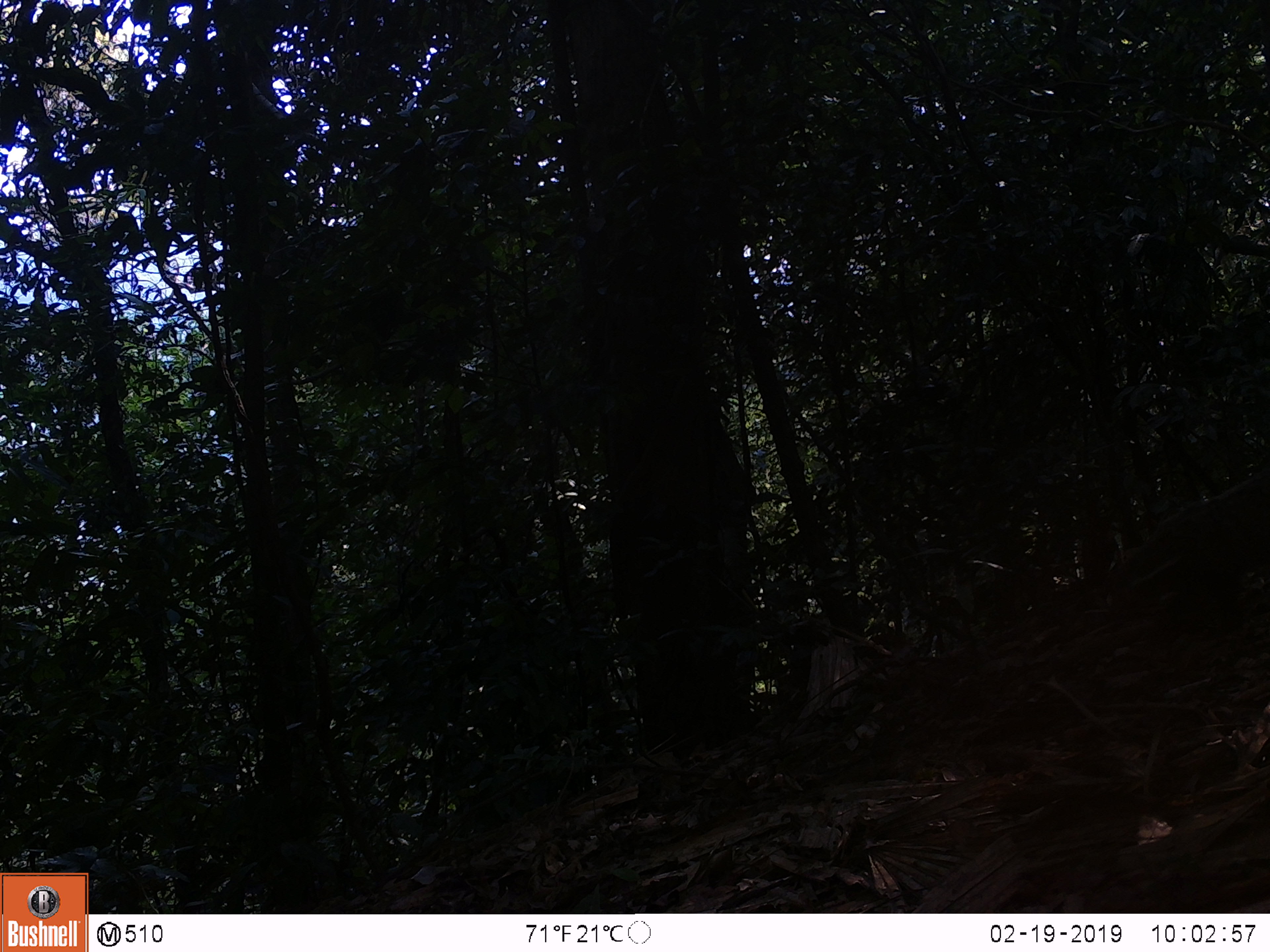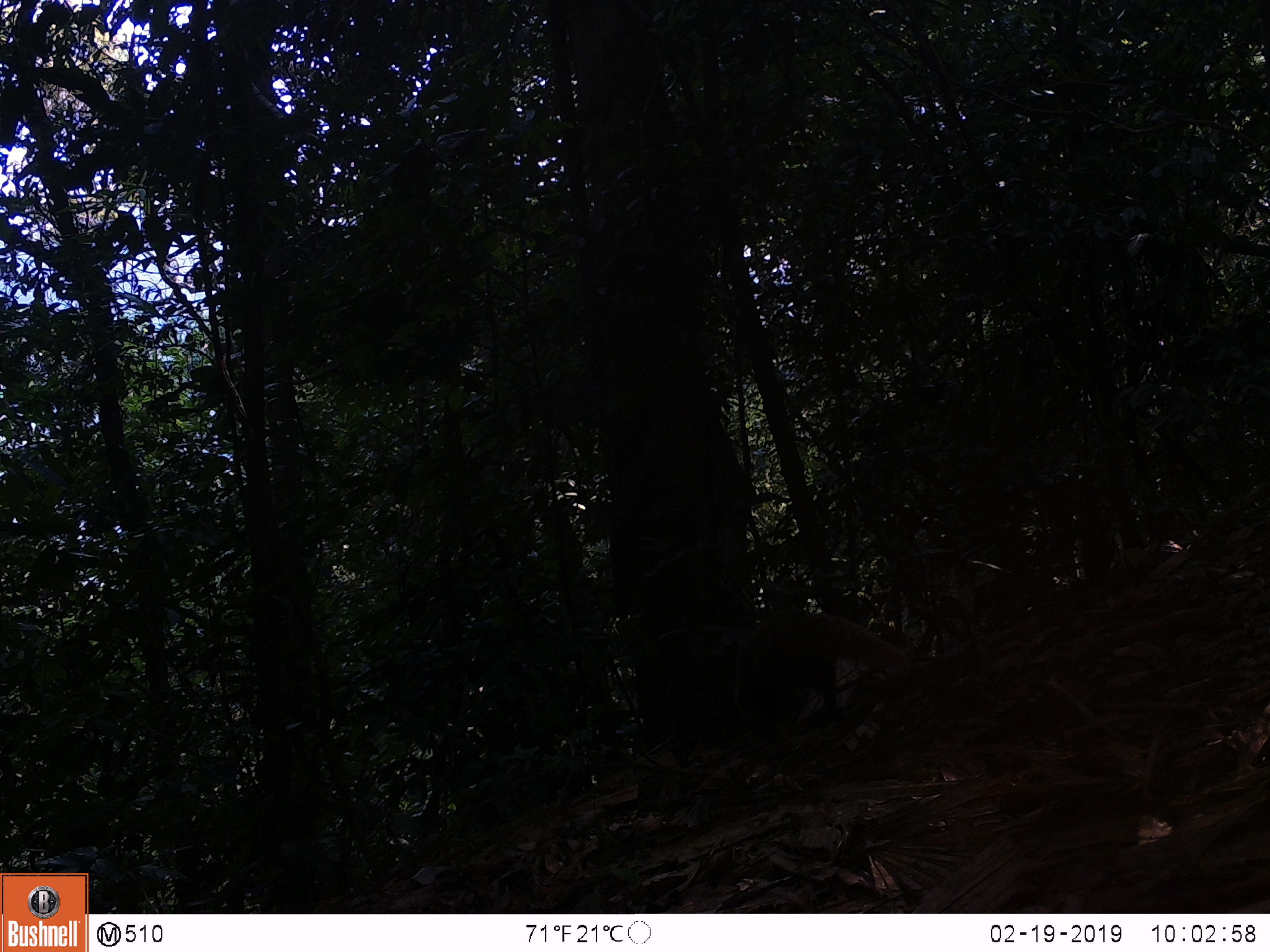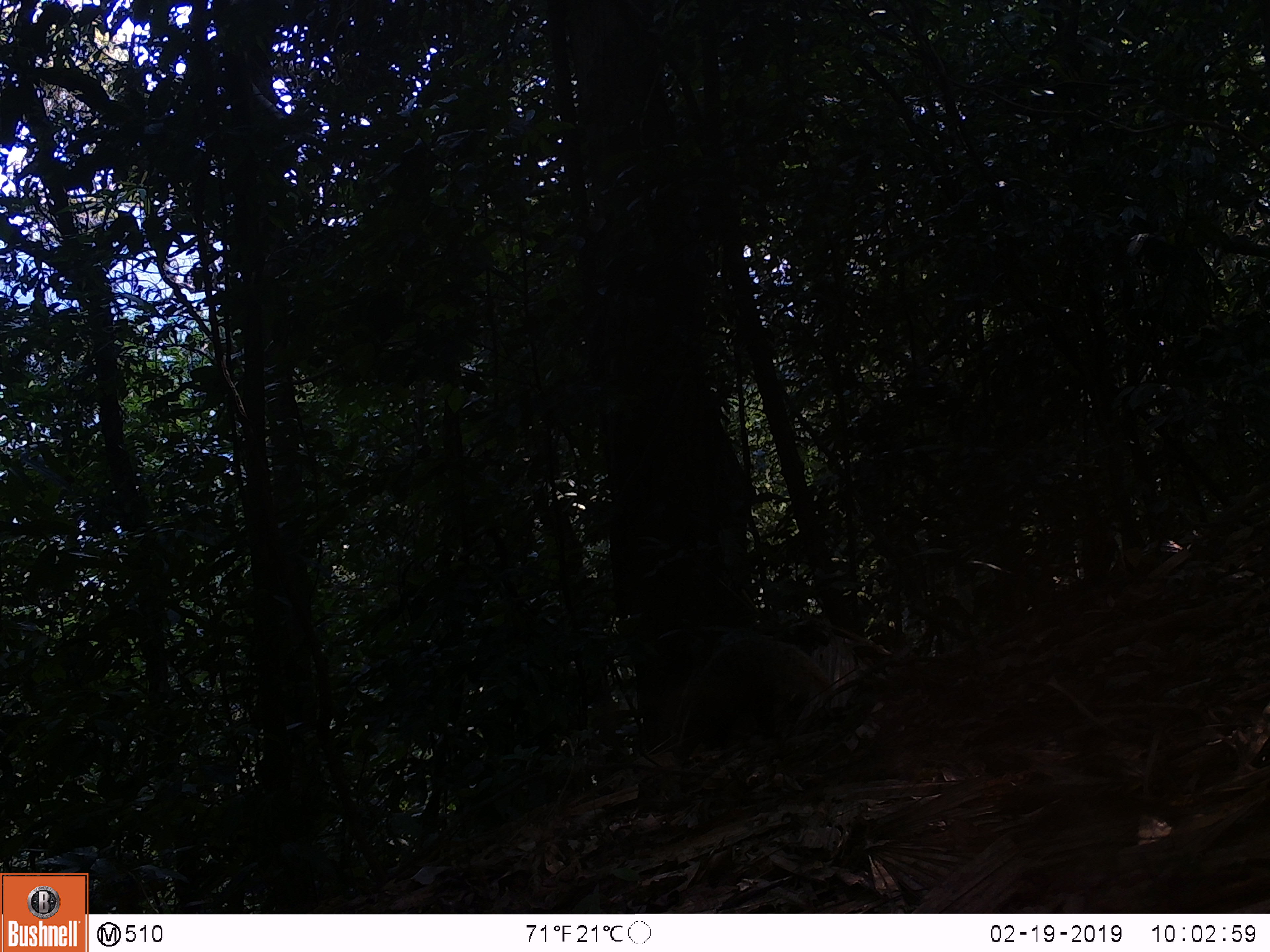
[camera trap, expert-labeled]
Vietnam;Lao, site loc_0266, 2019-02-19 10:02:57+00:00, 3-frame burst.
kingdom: Animalia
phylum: Chordata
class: Mammalia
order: Carnivora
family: Herpestidae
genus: Urva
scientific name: Urva urva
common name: crab-eating mongoose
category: crab eating mongoose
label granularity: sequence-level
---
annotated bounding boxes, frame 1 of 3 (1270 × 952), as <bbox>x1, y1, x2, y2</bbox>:
crab eating mongoose: <bbox>1090, 461, 1269, 636</bbox>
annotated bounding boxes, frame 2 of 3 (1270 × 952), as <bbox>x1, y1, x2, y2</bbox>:
crab eating mongoose: <bbox>733, 604, 911, 737</bbox>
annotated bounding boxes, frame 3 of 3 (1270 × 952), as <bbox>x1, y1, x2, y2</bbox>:
crab eating mongoose: <bbox>669, 634, 832, 761</bbox>